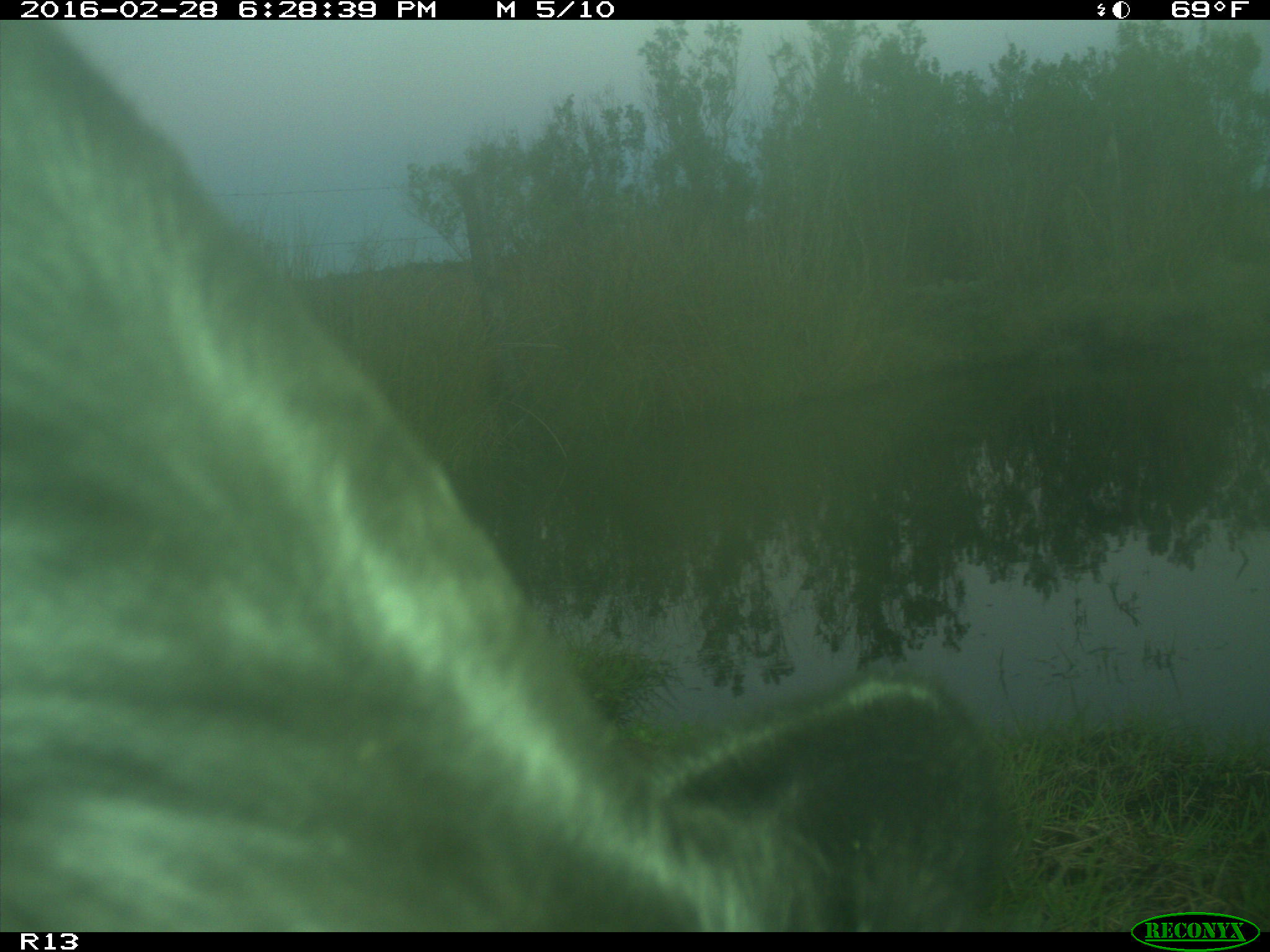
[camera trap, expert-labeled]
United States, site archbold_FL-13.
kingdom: Animalia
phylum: Chordata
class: Mammalia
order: Artiodactyla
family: Bovidae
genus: Bos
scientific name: Bos taurus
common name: domestic cow